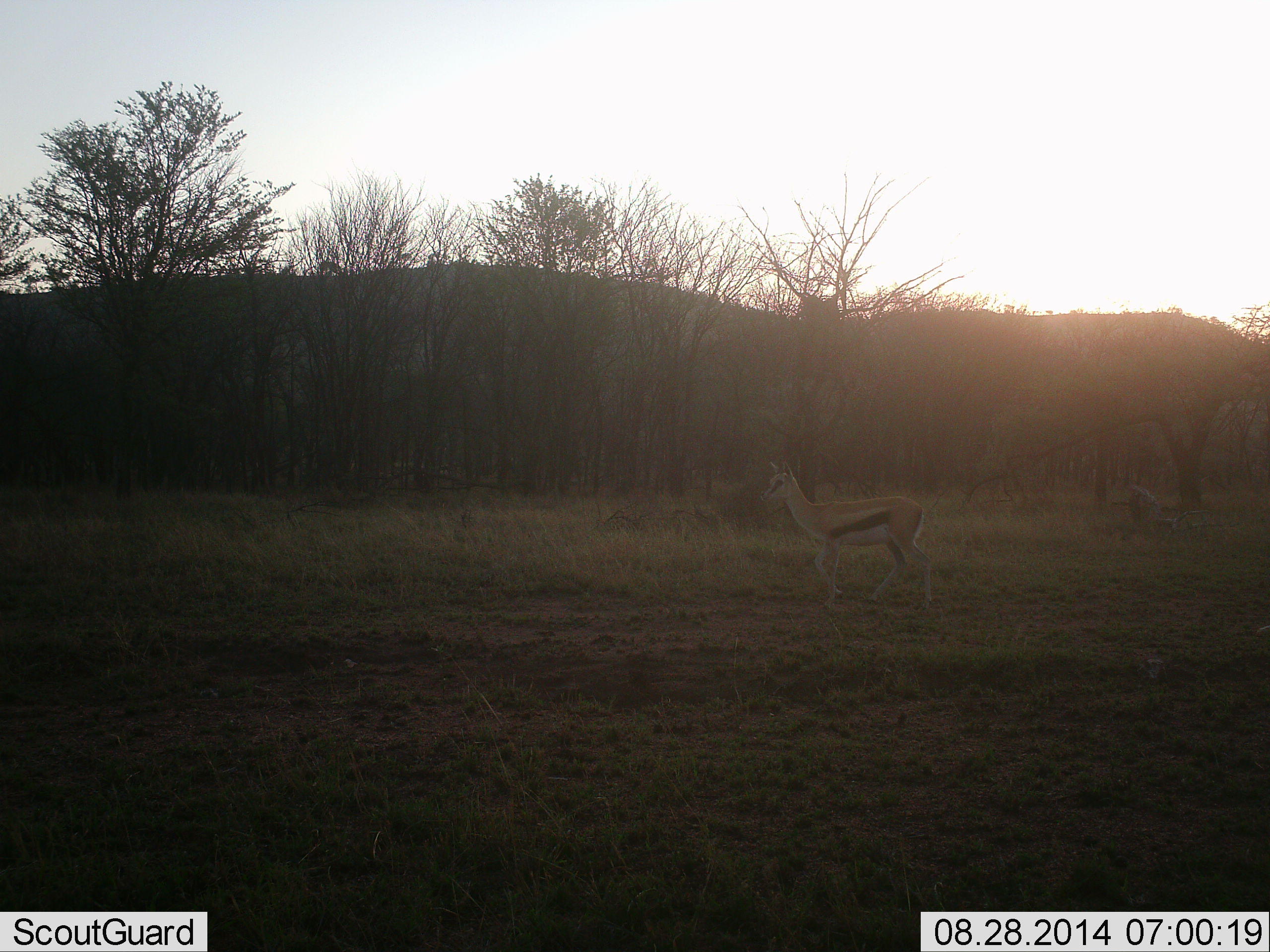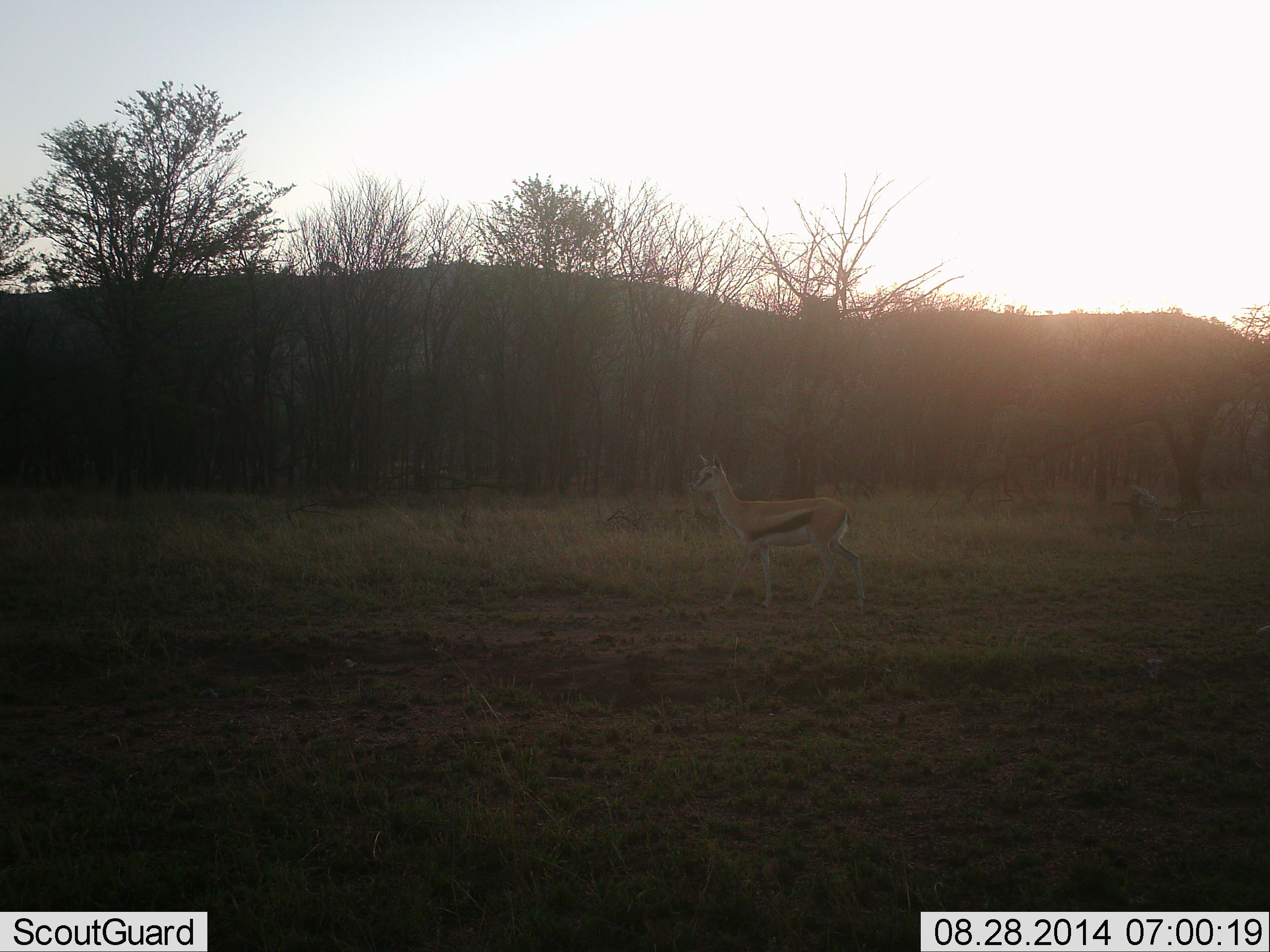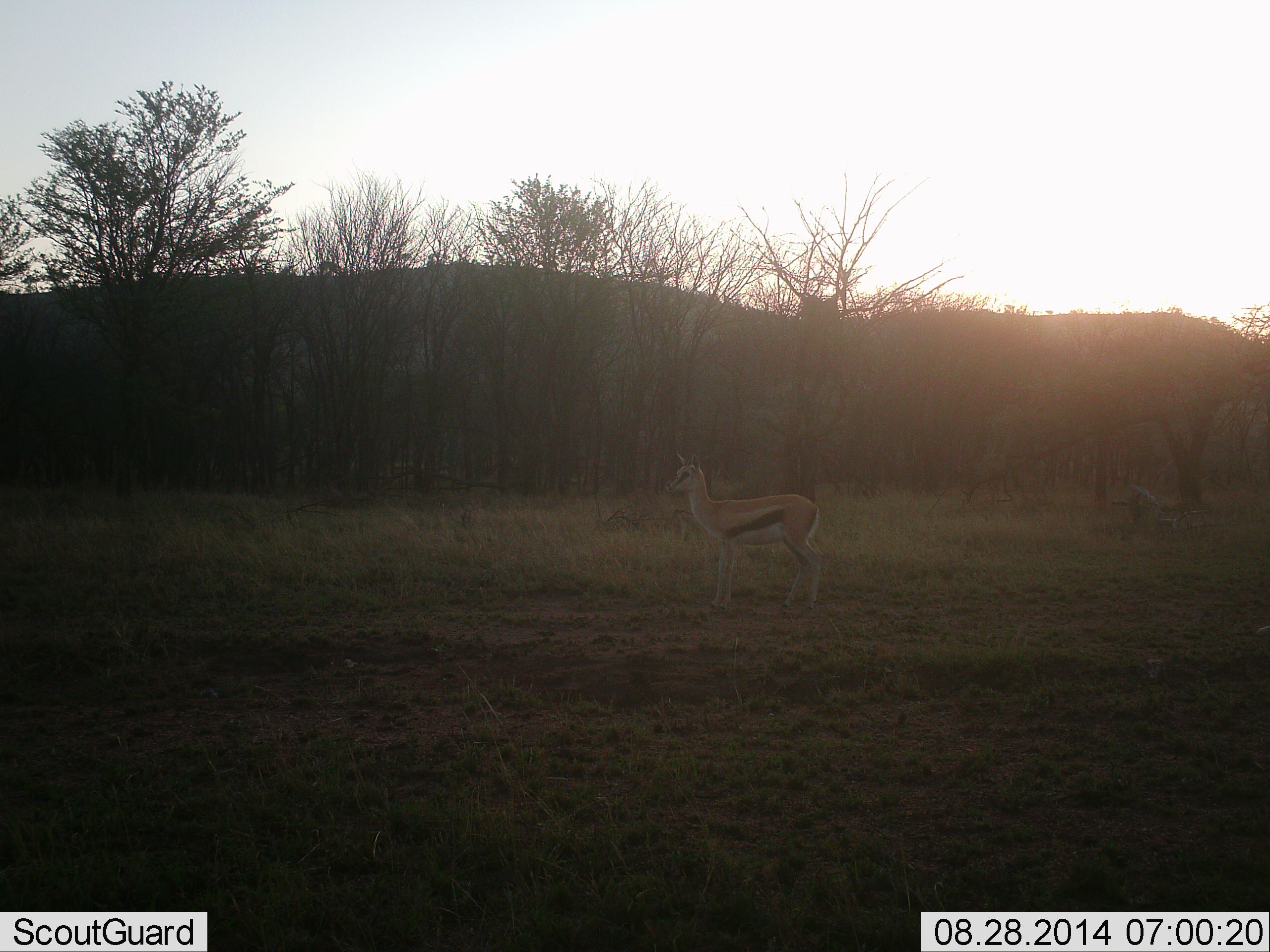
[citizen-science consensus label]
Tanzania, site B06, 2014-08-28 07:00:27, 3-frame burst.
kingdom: Animalia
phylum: Chordata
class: Mammalia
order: Artiodactyla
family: Bovidae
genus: Eudorcas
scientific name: Eudorcas thomsonii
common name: thomson's gazelle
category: gazellethomsons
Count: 1.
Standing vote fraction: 20%.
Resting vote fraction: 0%.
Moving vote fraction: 90%.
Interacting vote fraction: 0%.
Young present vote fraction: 0%.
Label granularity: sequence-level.